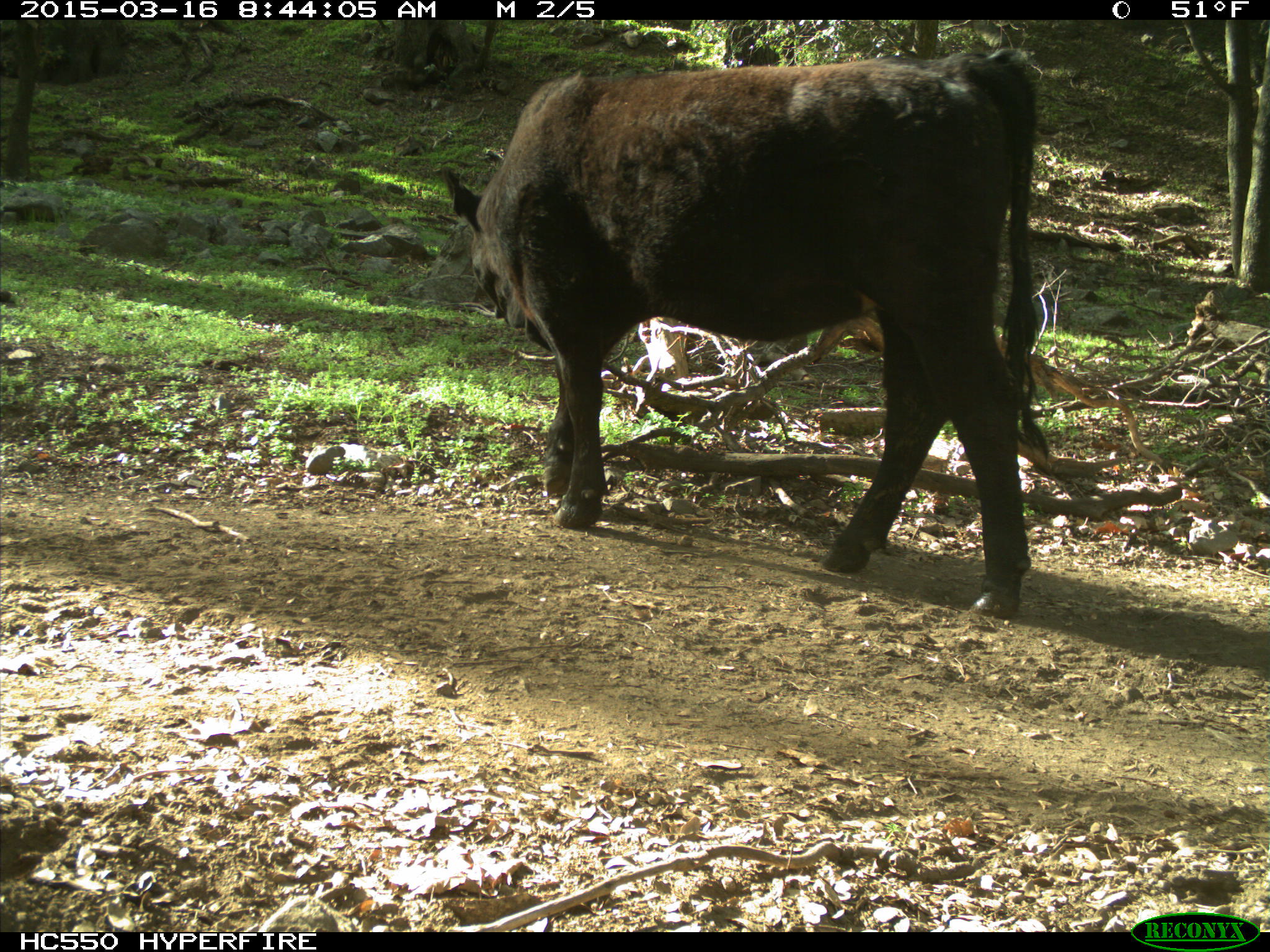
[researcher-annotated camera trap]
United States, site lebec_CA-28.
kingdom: Animalia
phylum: Chordata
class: Mammalia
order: Artiodactyla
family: Bovidae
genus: Bos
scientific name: Bos taurus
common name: domestic cow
Bos taurus (domestic cow).